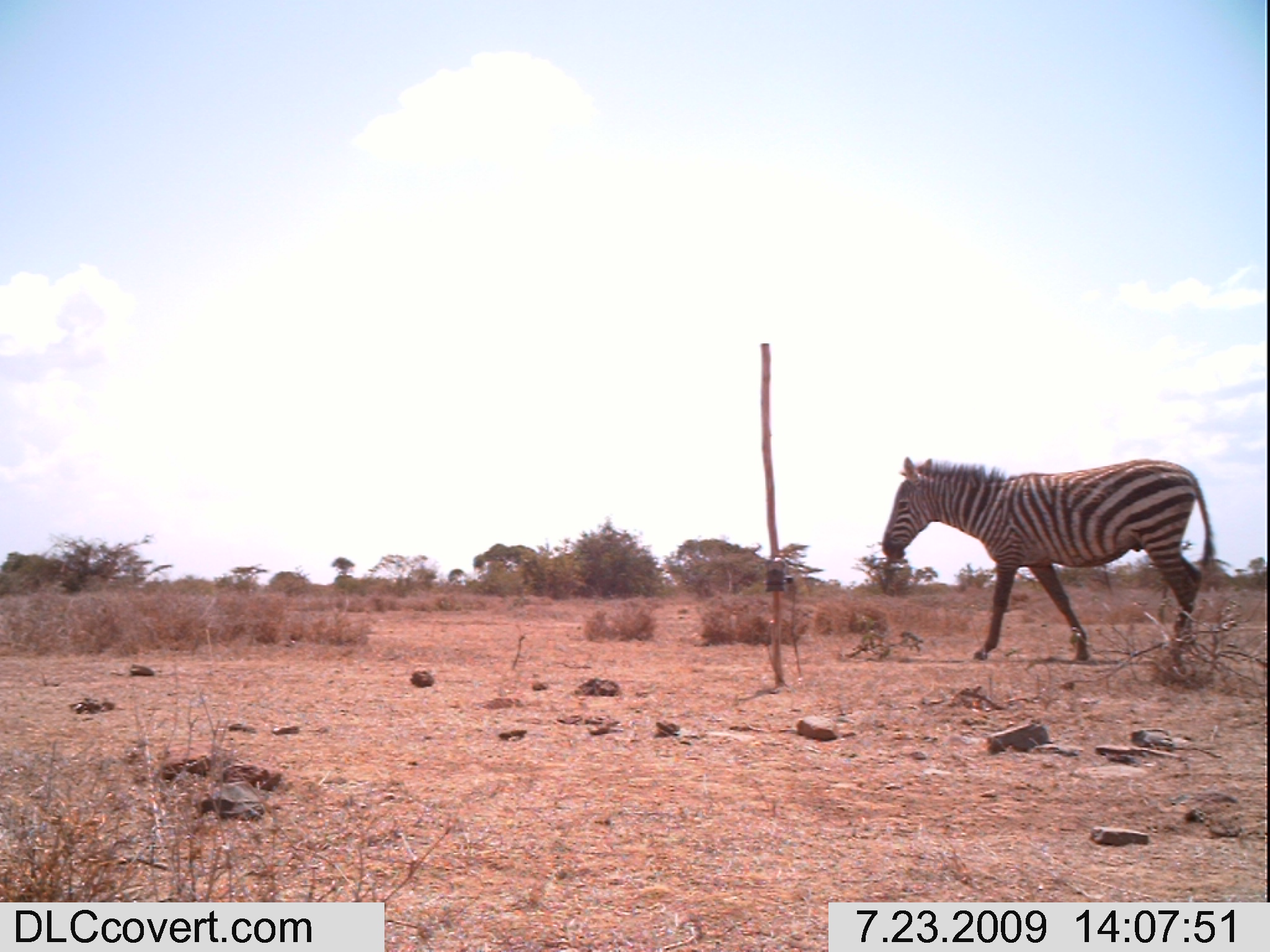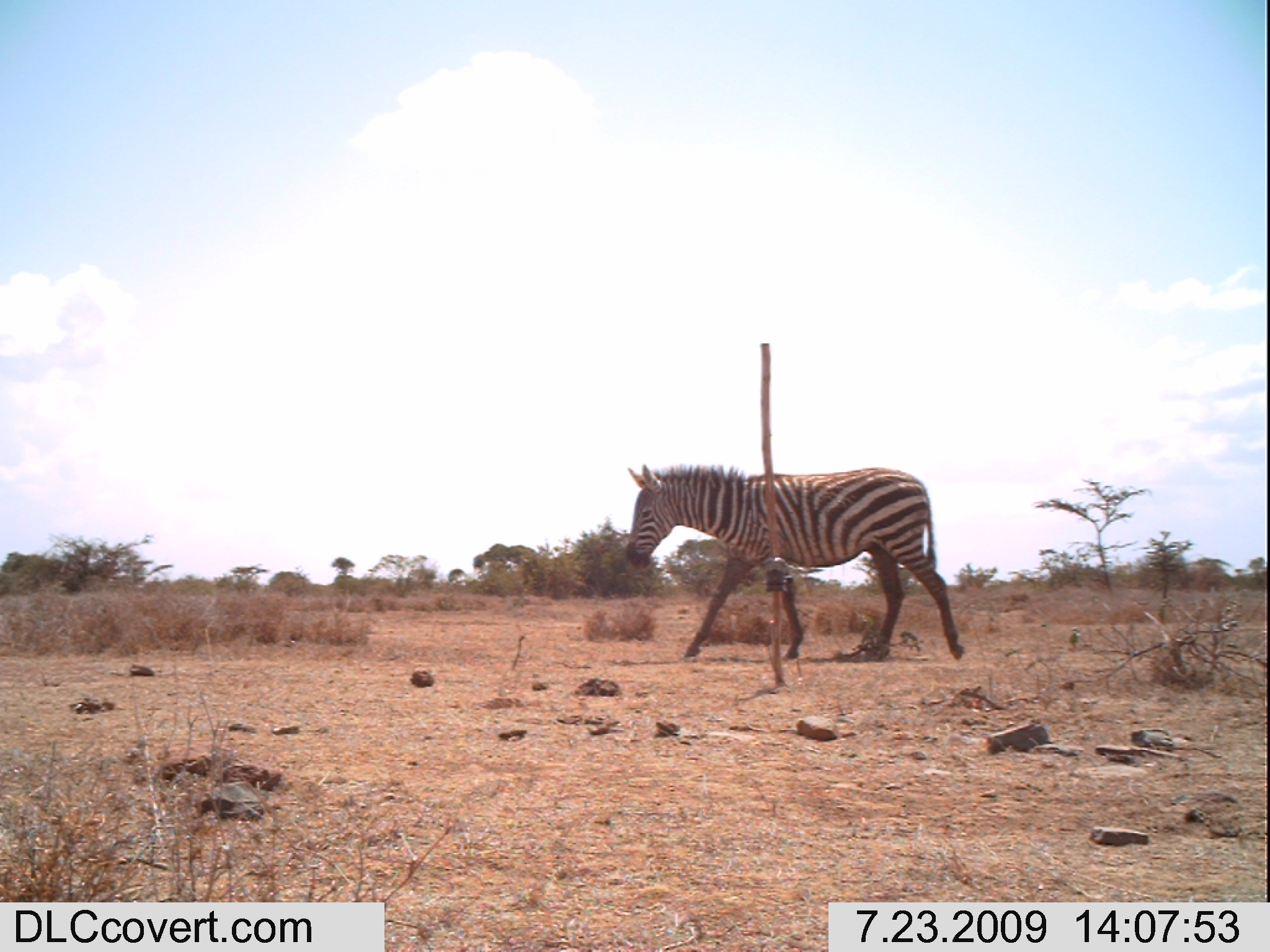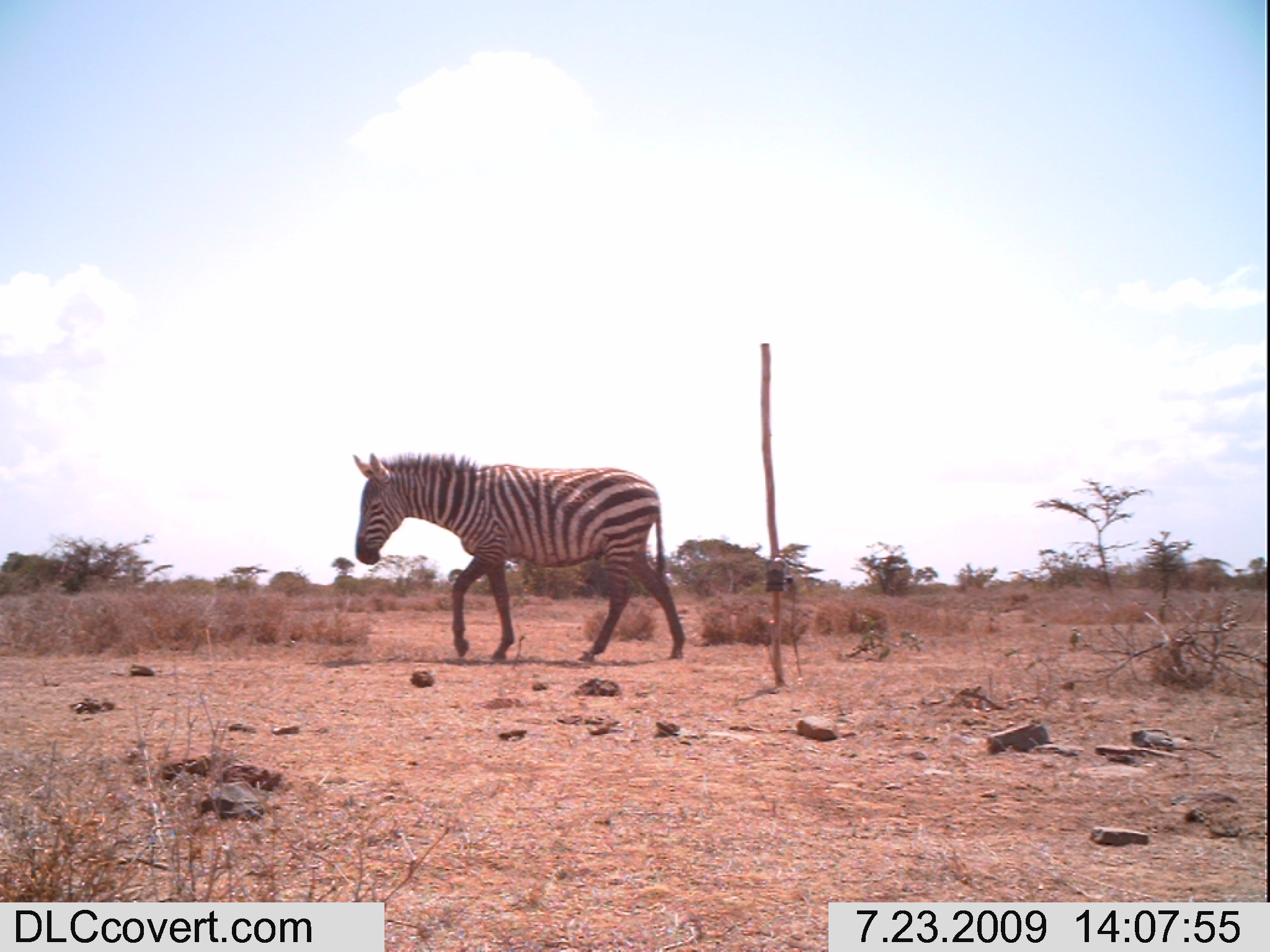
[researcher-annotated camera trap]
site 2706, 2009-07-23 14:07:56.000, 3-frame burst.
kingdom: Animalia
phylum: Chordata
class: Mammalia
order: Perissodactyla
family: Equidae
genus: Equus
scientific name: Equus quagga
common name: plains zebra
Equus quagga (plains zebra), count 1.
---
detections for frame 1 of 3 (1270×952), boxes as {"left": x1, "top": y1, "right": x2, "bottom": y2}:
equus quagga: {"left": 880, "top": 456, "right": 1214, "bottom": 662}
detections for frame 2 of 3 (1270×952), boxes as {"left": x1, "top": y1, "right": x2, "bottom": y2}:
equus quagga: {"left": 625, "top": 464, "right": 964, "bottom": 660}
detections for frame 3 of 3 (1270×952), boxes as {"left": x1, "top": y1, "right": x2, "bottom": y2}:
equus quagga: {"left": 354, "top": 452, "right": 685, "bottom": 661}